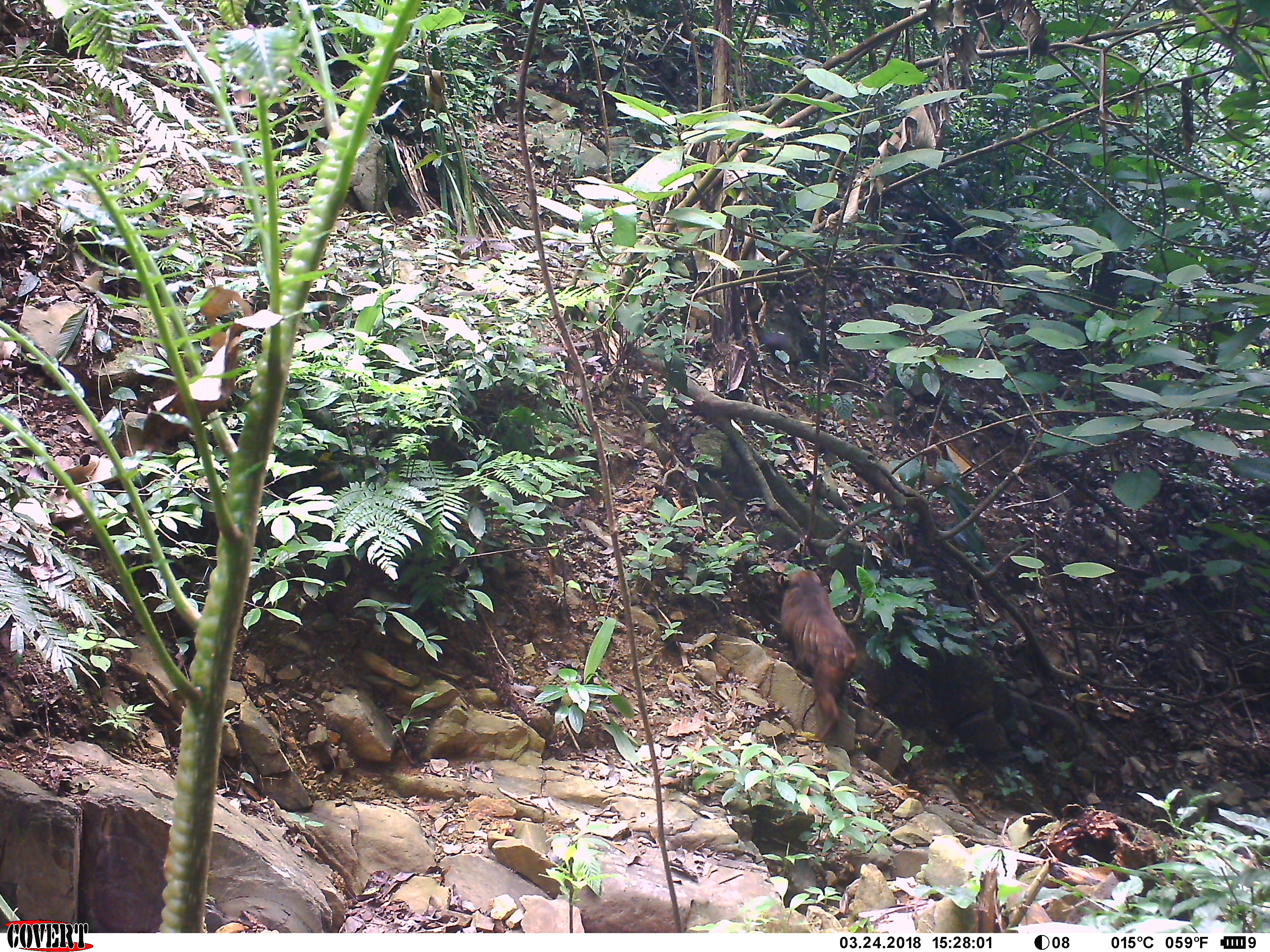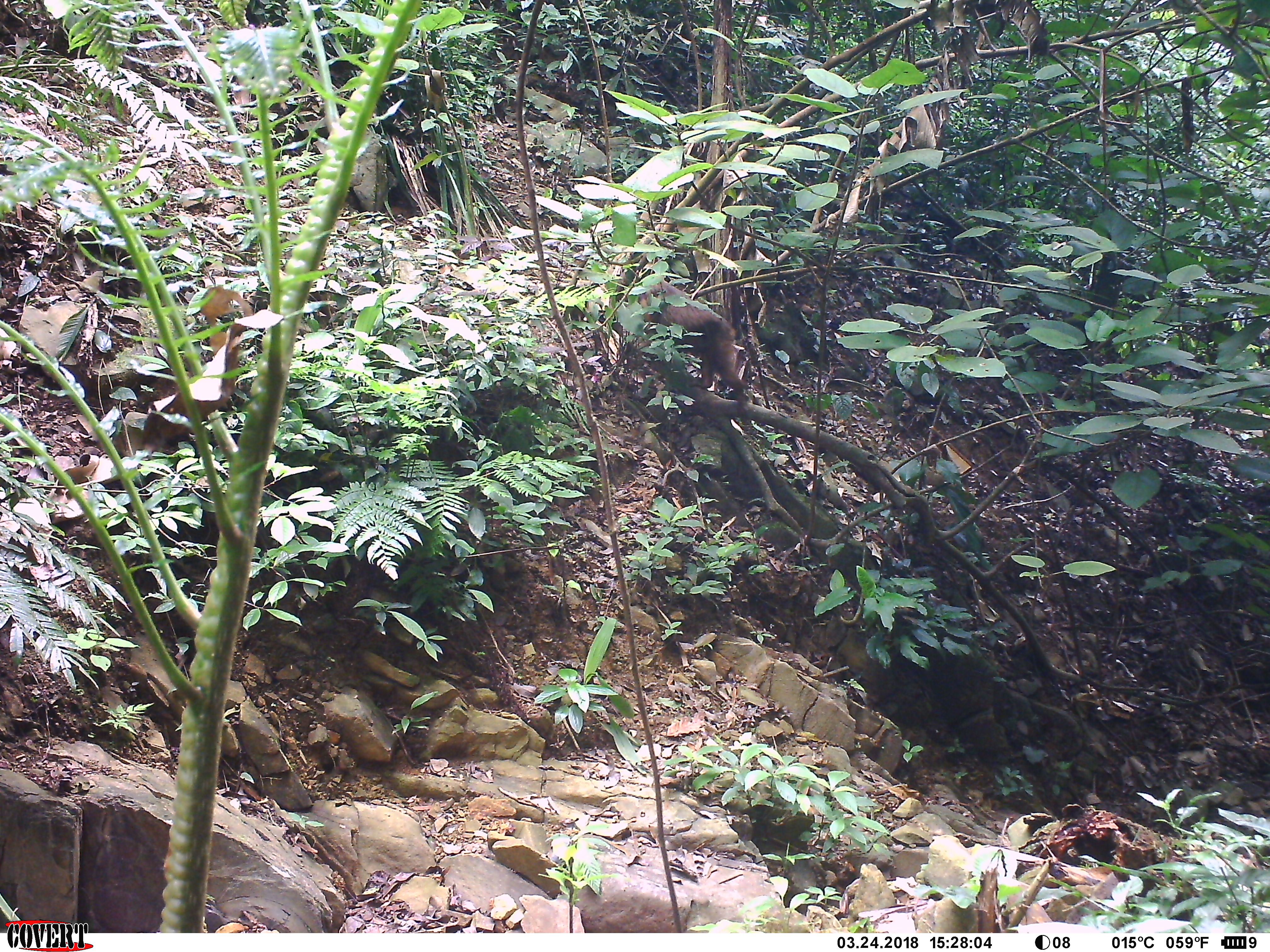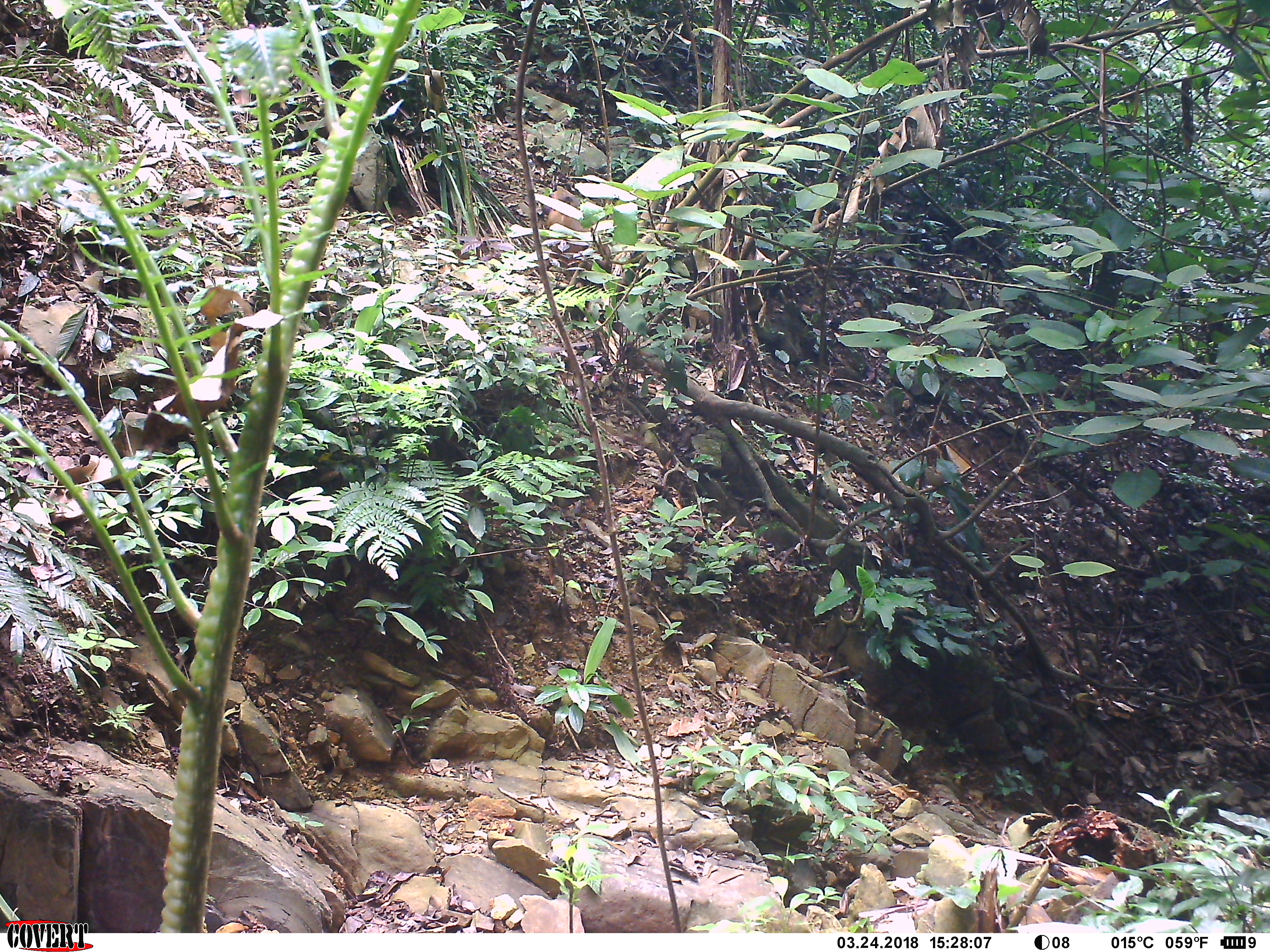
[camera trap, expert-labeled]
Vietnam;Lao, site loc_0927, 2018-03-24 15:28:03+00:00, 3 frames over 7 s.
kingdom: Animalia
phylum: Chordata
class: Mammalia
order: Primates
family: Cercopithecidae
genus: Macaca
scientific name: Macaca arctoides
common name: stump-tailed macaque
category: stump tailed macaque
Stump tailed macaque (stump-tailed macaque) (Macaca arctoides). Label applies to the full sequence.